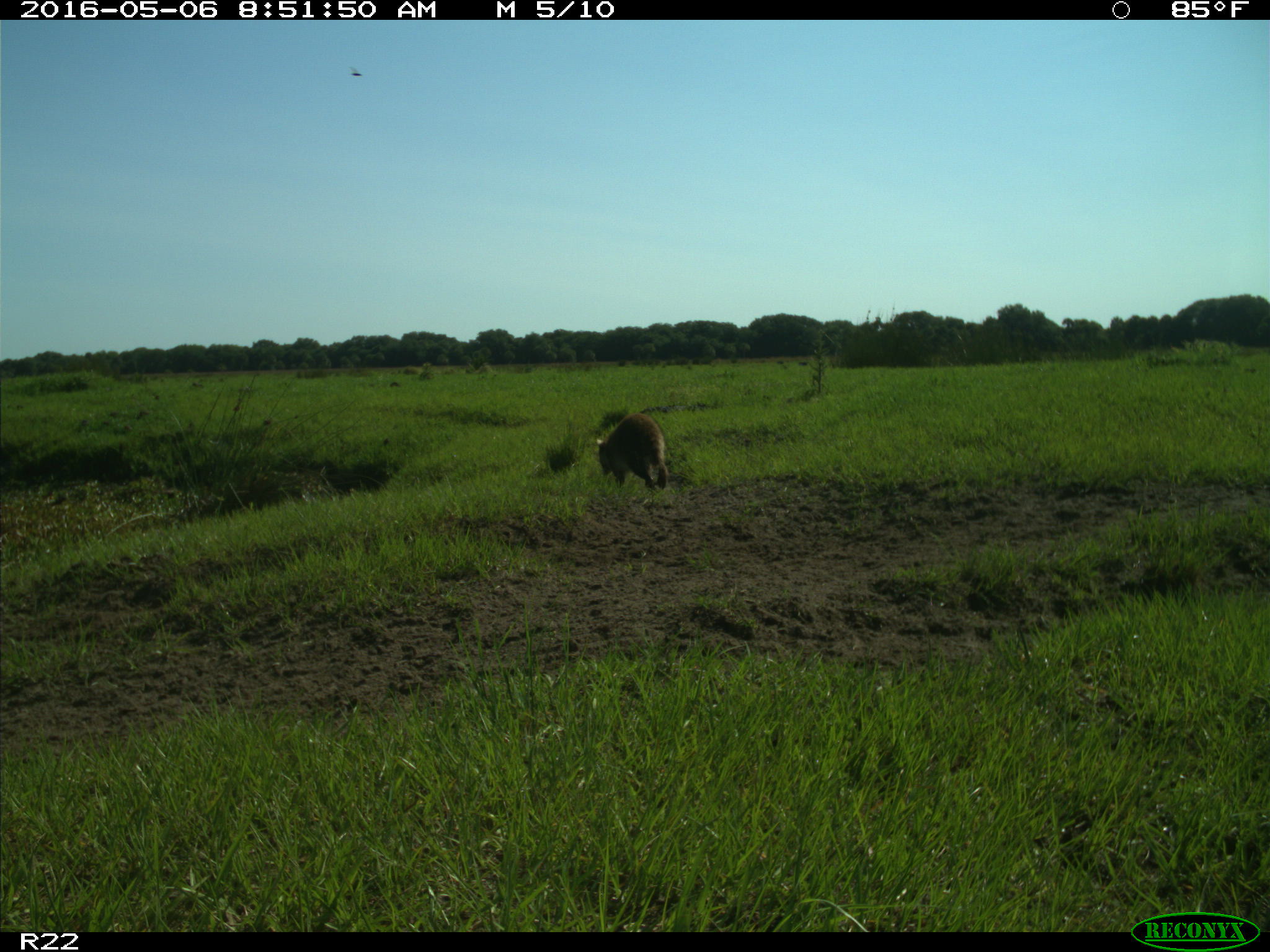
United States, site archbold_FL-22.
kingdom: Animalia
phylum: Chordata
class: Mammalia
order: Carnivora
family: Procyonidae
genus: Procyon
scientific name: Procyon lotor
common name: common raccoon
Procyon lotor (common raccoon).